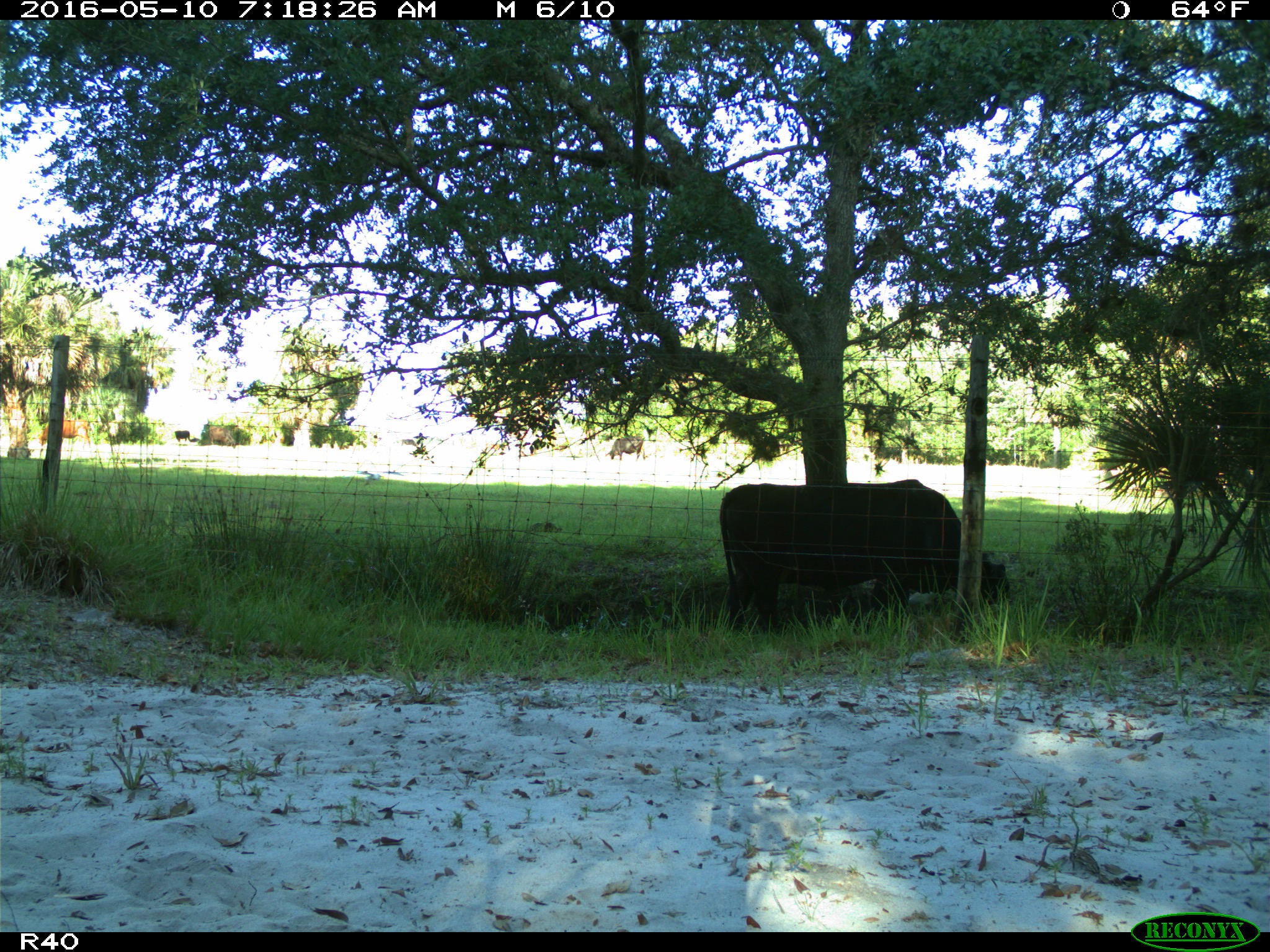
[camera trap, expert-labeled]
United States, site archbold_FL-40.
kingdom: Animalia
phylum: Chordata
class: Mammalia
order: Artiodactyla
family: Bovidae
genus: Bos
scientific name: Bos taurus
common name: domestic cow